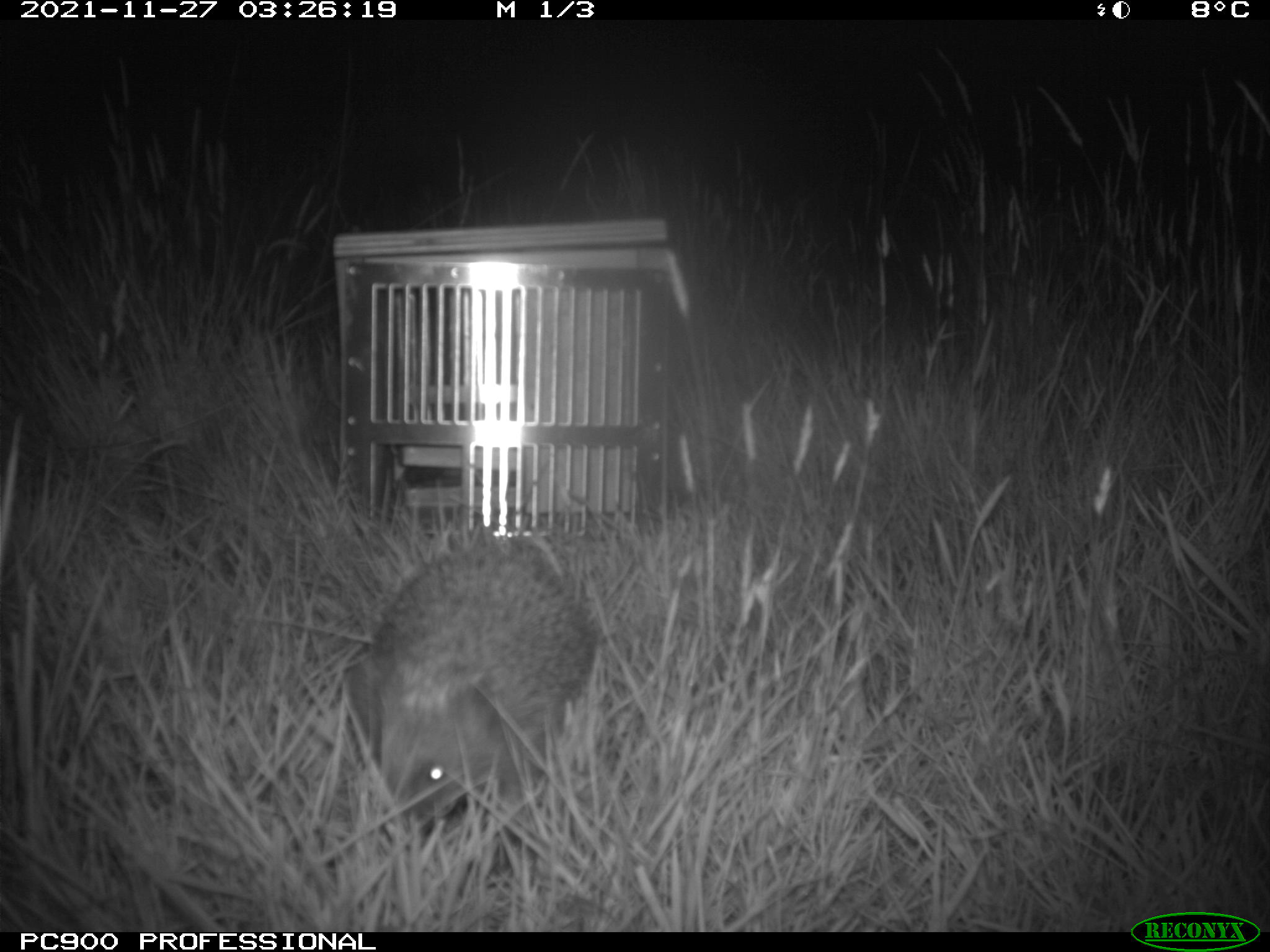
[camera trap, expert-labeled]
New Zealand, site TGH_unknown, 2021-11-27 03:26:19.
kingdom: Animalia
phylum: Chordata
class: Mammalia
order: Eulipotyphla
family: Erinaceidae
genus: Erinaceus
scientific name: Erinaceus europaeus europaeus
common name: european hedgehog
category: hedgehog